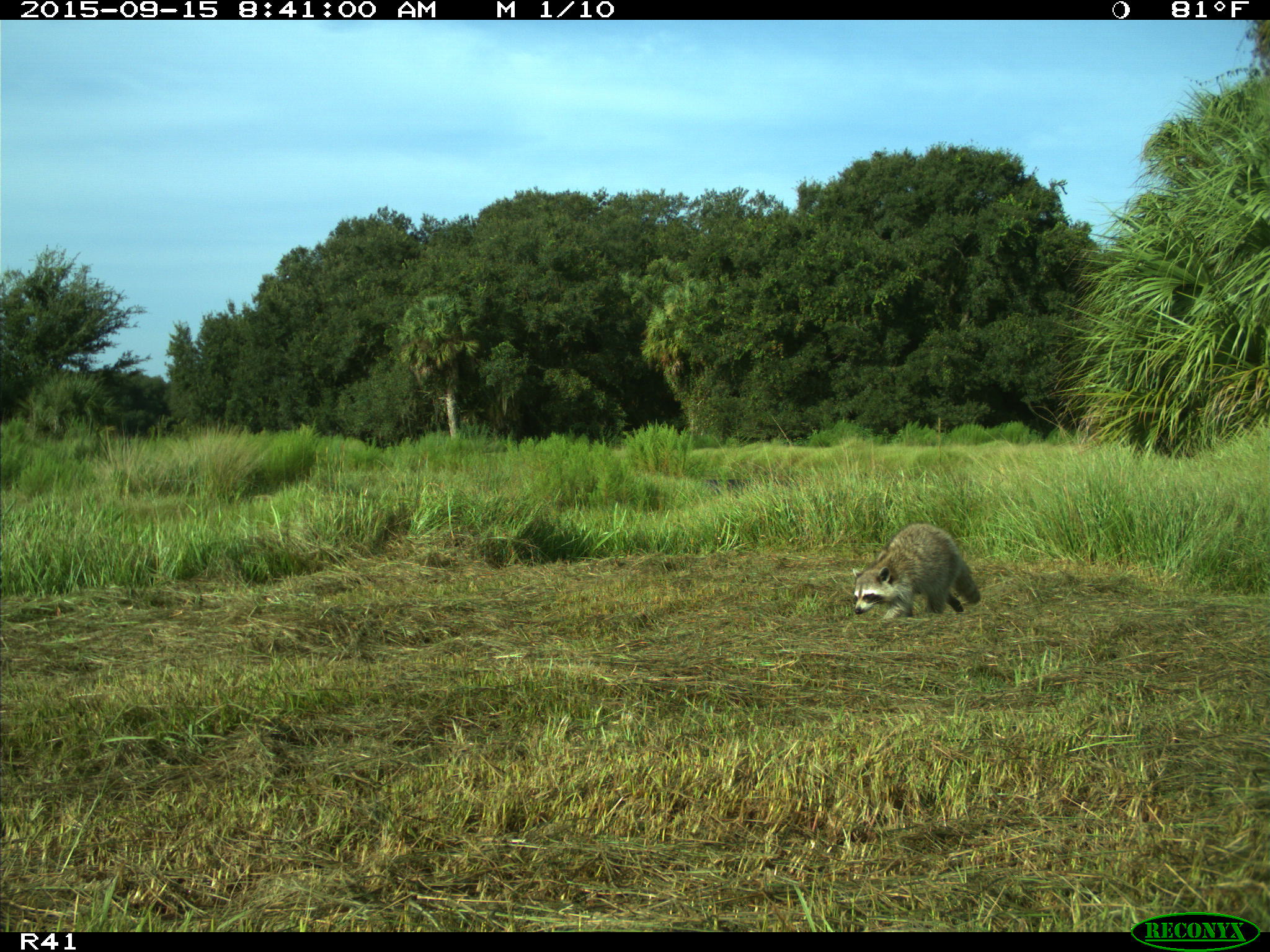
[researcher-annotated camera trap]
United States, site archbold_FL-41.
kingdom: Animalia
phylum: Chordata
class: Mammalia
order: Carnivora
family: Procyonidae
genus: Procyon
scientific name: Procyon lotor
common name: common raccoon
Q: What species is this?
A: Procyon lotor (common raccoon).